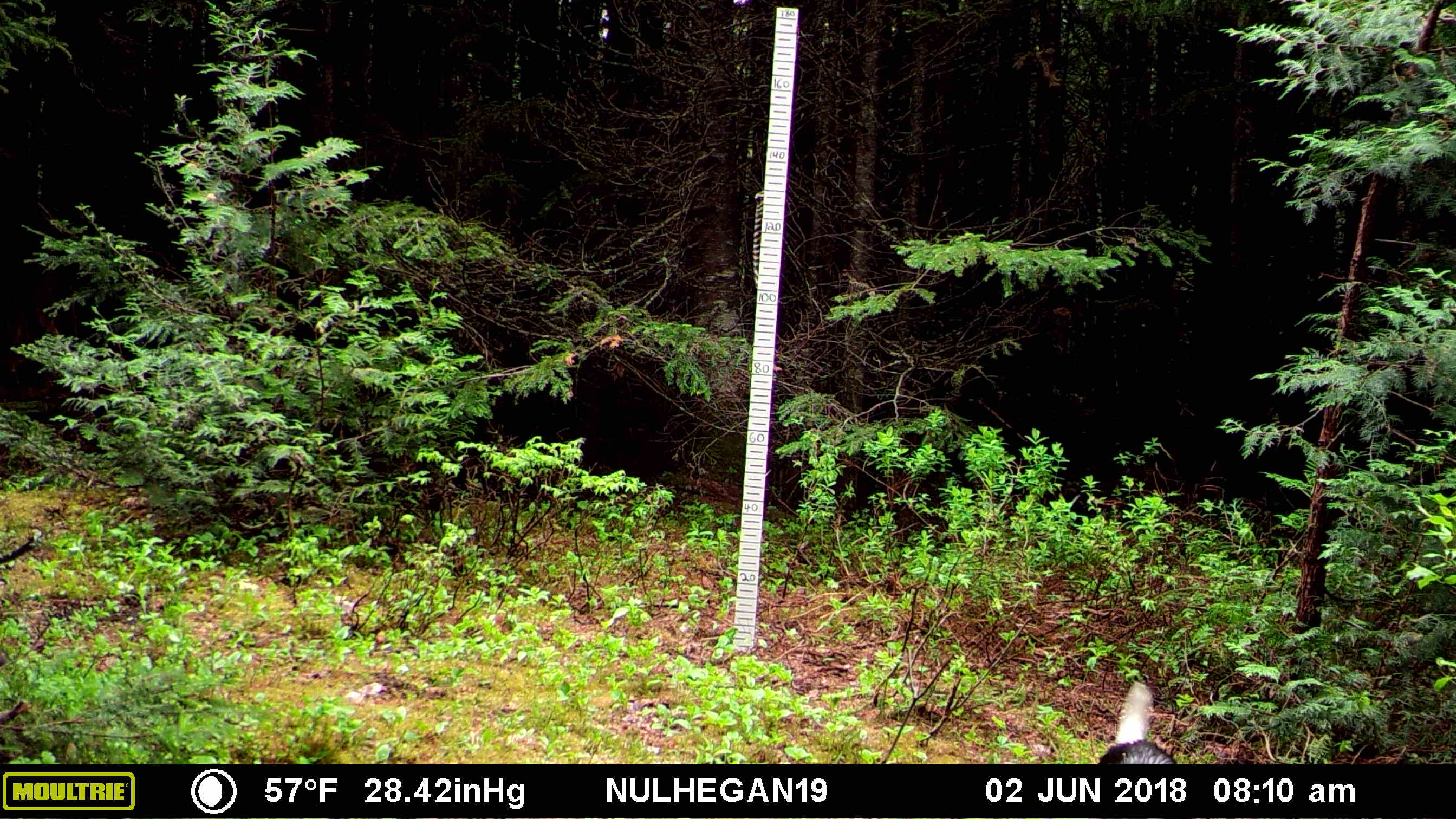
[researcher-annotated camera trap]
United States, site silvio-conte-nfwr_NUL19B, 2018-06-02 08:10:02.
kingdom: Animalia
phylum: Chordata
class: Mammalia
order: Carnivora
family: Canidae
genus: Canis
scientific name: Canis familiaris familiaris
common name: domestic dog